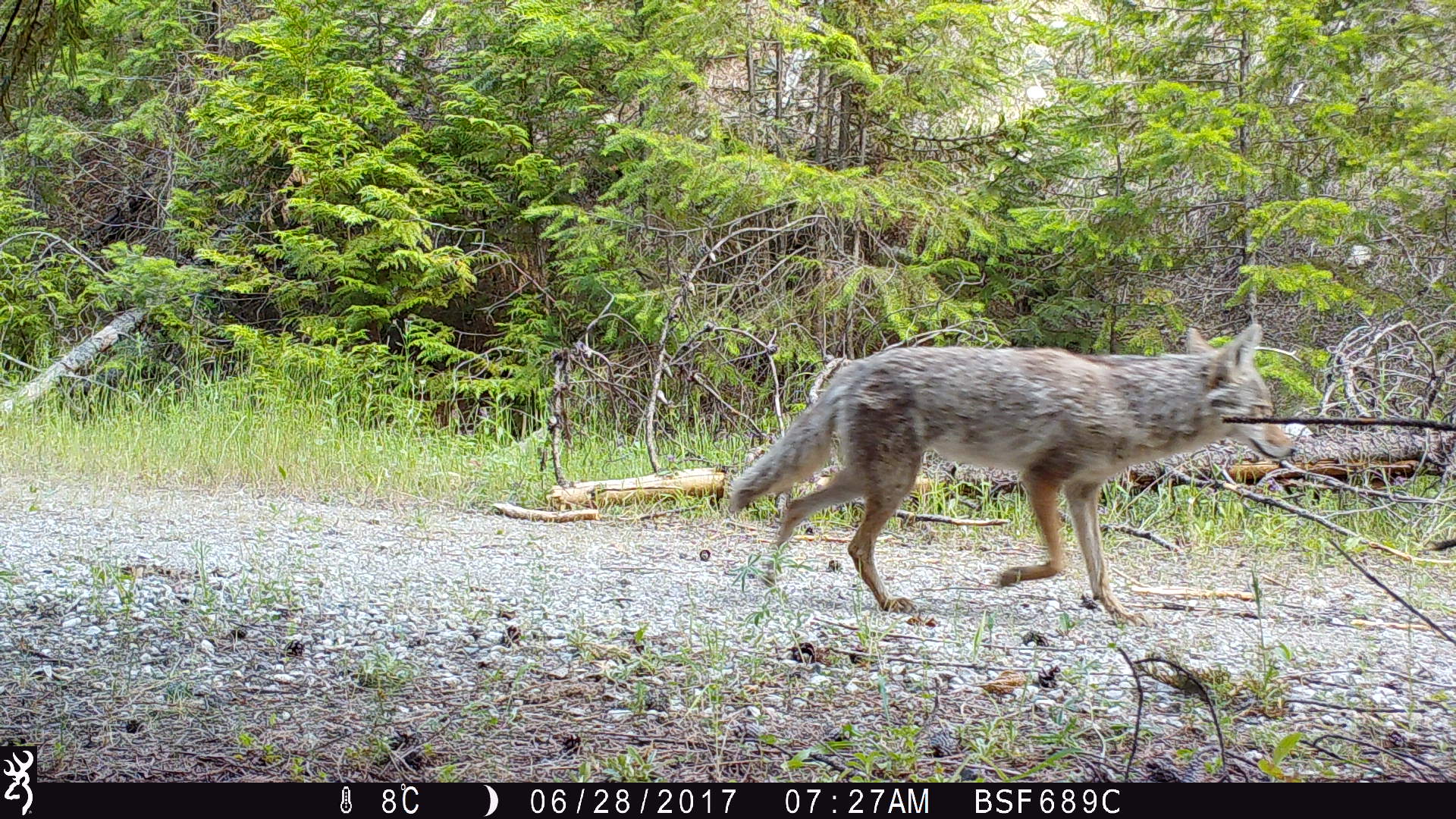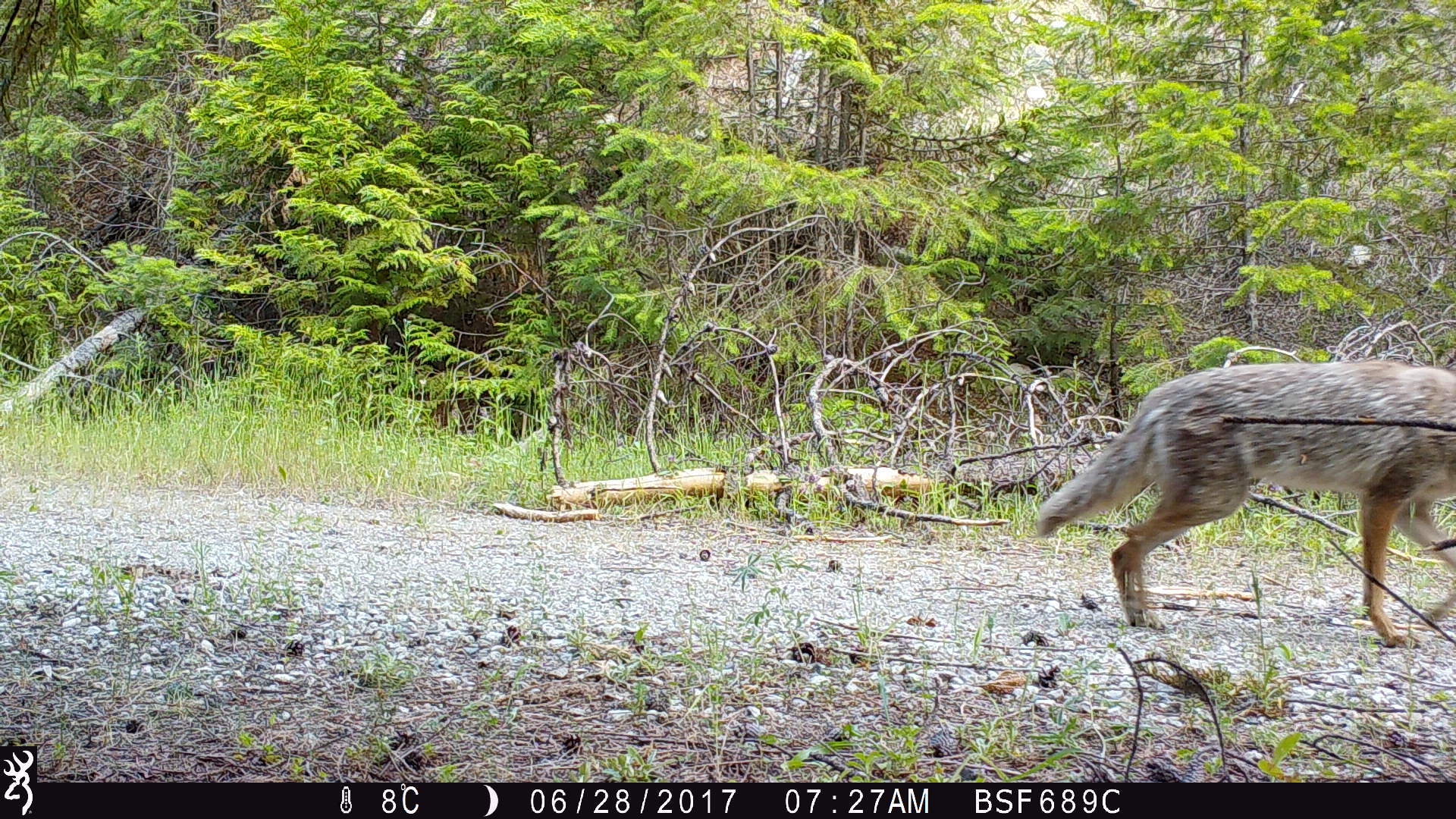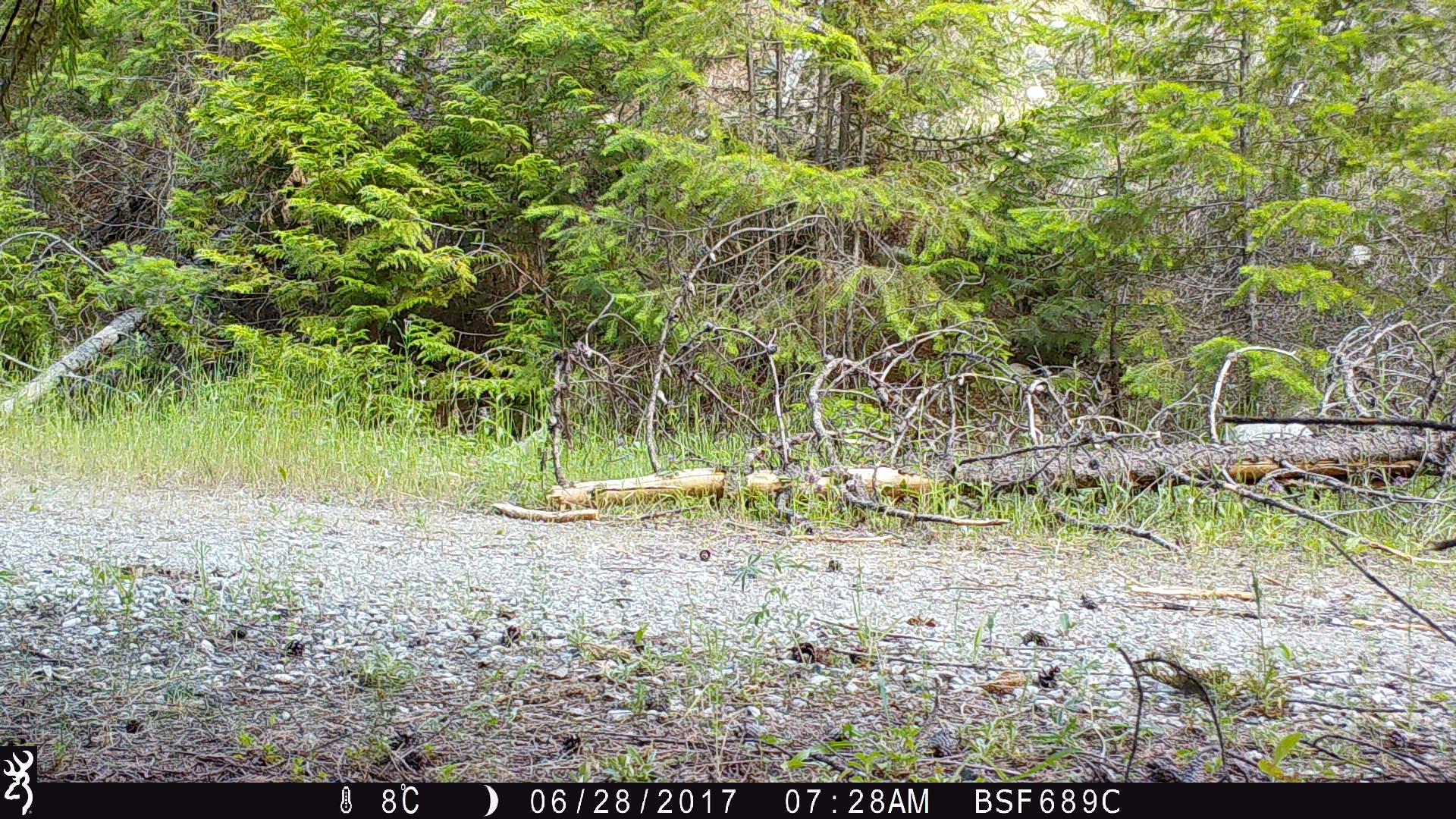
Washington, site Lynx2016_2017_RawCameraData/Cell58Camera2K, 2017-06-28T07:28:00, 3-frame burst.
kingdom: Animalia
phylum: Chordata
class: Mammalia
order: Carnivora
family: Canidae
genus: Canis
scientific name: Canis latrans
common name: coyote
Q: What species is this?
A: Canis latrans (coyote).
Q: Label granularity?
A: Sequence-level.